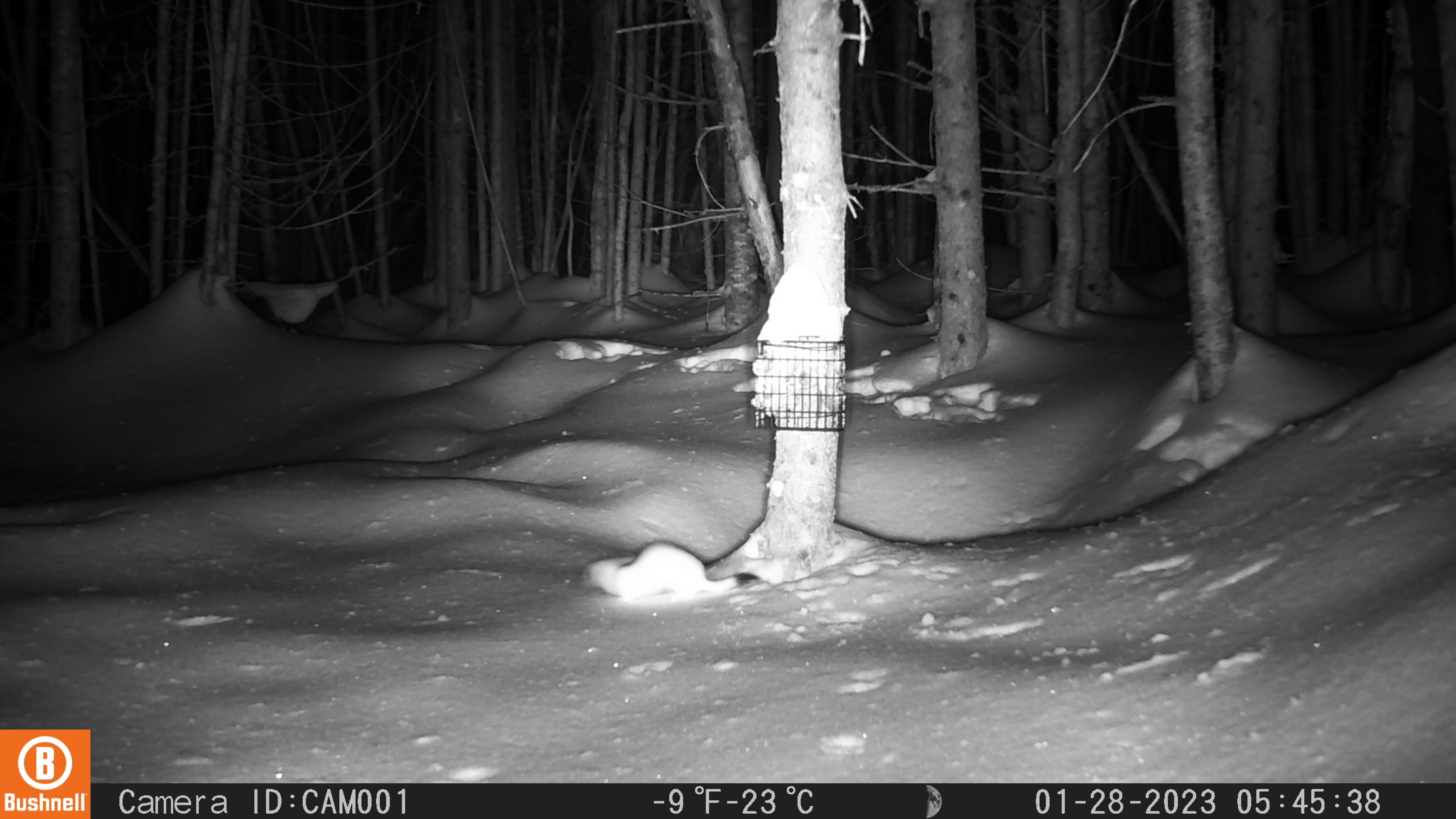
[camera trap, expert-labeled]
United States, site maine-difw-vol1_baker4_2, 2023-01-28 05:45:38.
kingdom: Animalia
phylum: Chordata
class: Mammalia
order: Carnivora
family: Mustelidae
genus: Mustela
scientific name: Mustela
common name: weasel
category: weasel sp.